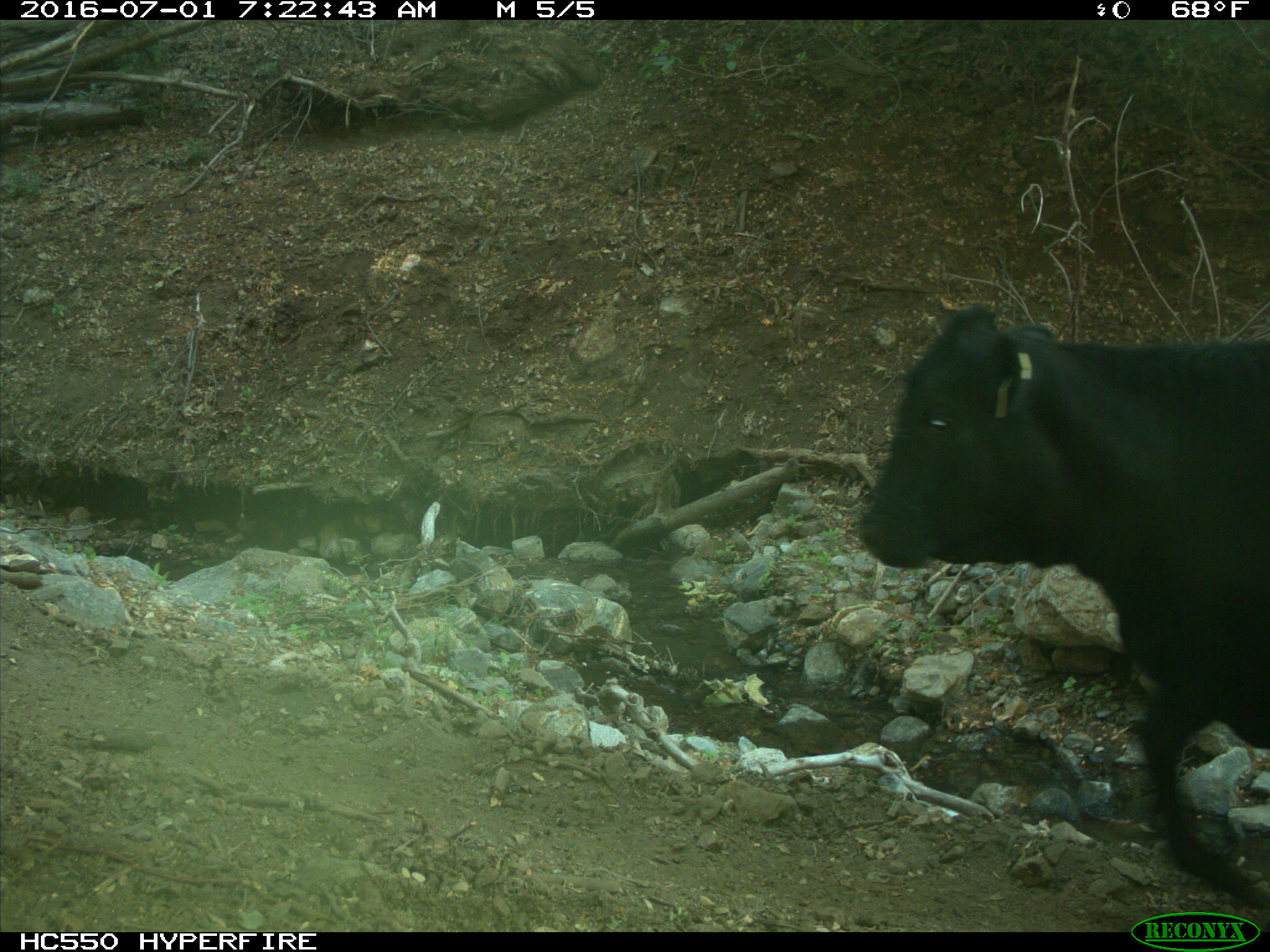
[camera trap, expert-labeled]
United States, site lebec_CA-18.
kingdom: Animalia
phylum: Chordata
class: Mammalia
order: Artiodactyla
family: Bovidae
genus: Bos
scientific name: Bos taurus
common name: domestic cow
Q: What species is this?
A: Bos taurus (domestic cow).